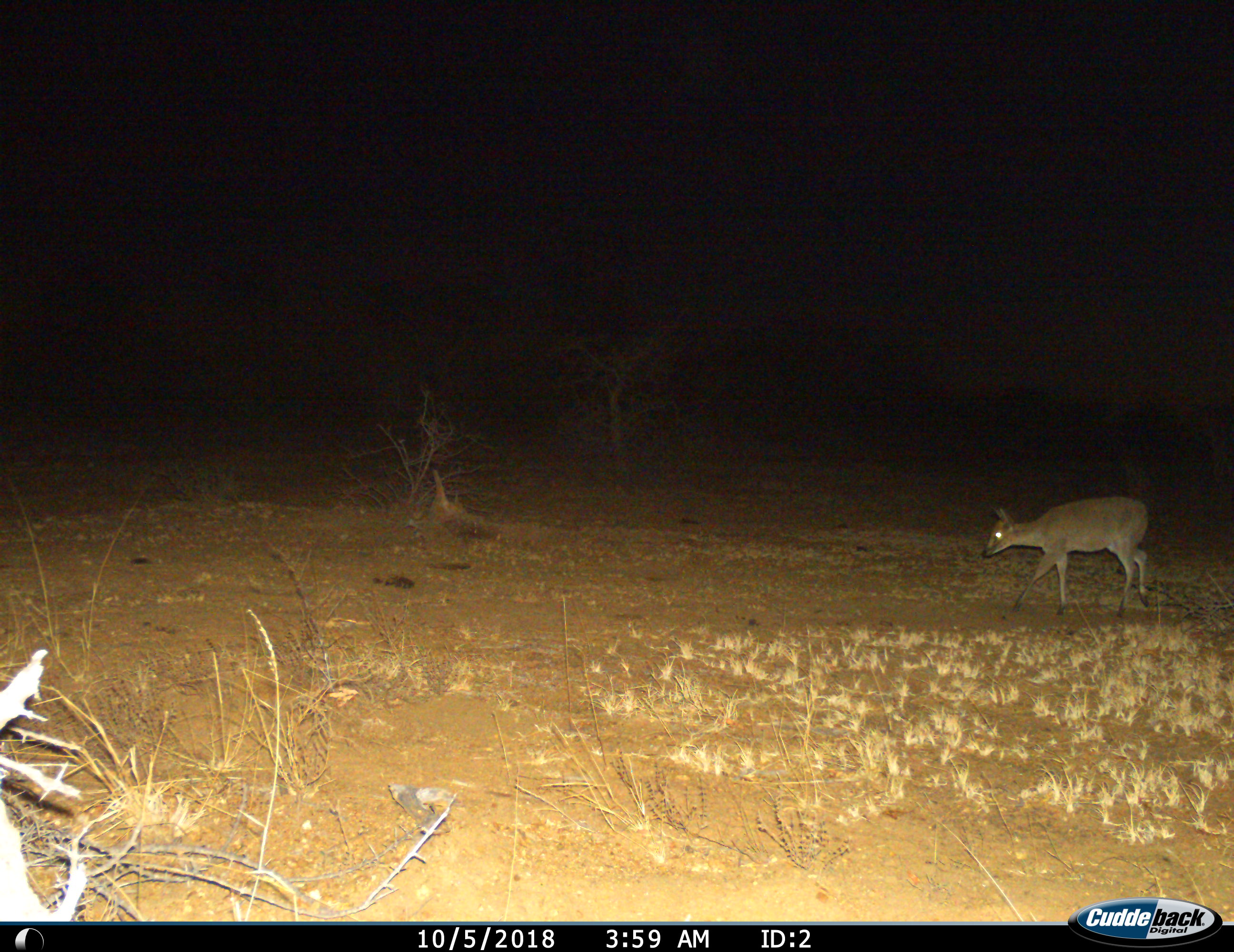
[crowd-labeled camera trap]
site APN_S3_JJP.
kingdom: Animalia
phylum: Chordata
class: Mammalia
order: Artiodactyla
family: Bovidae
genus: Sylvicapra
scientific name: Sylvicapra grimmia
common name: common duiker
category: duikercommongrey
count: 1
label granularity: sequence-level